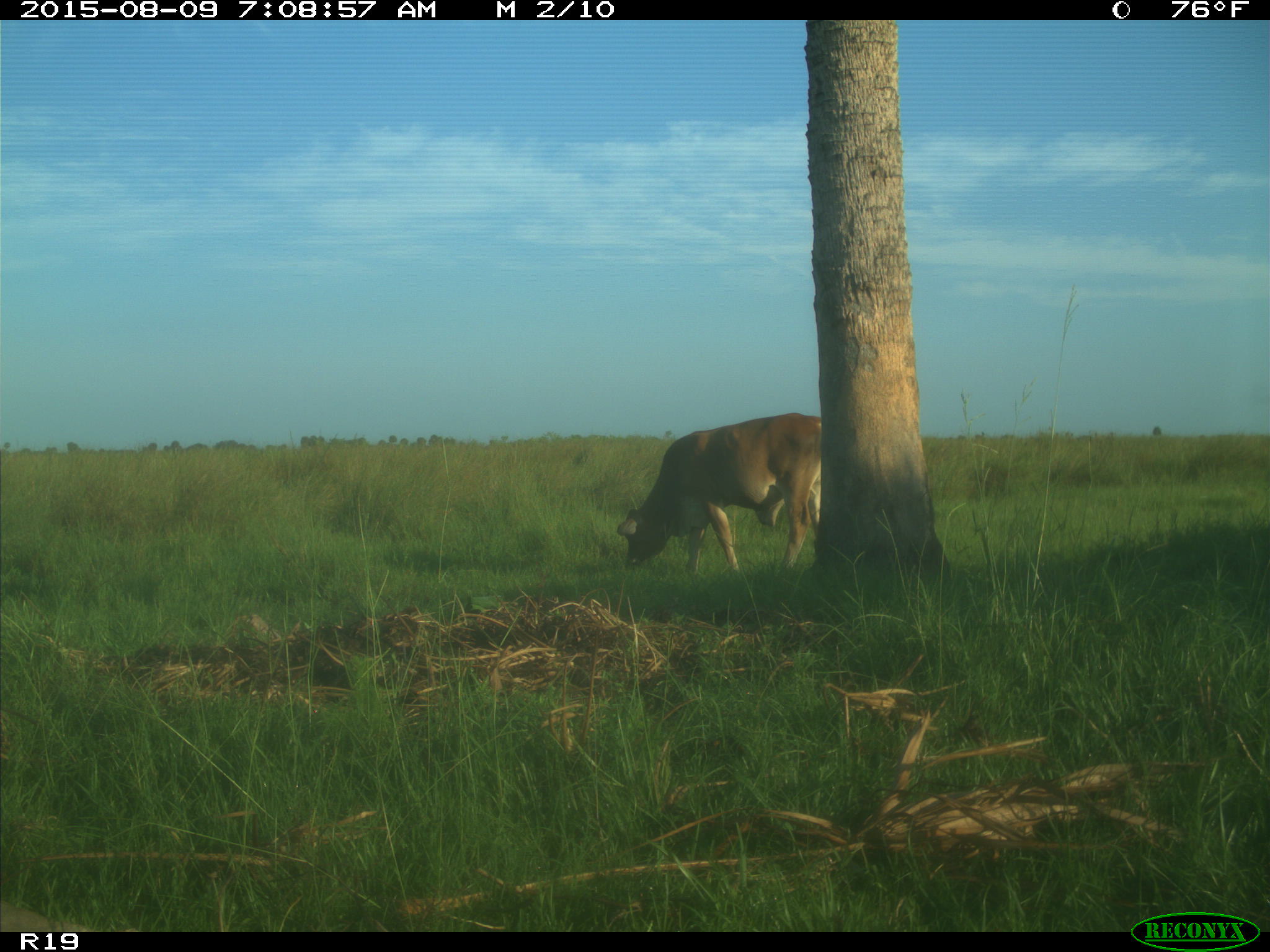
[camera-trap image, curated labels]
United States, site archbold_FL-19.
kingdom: Animalia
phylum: Chordata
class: Mammalia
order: Artiodactyla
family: Bovidae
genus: Bos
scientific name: Bos taurus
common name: domestic cow